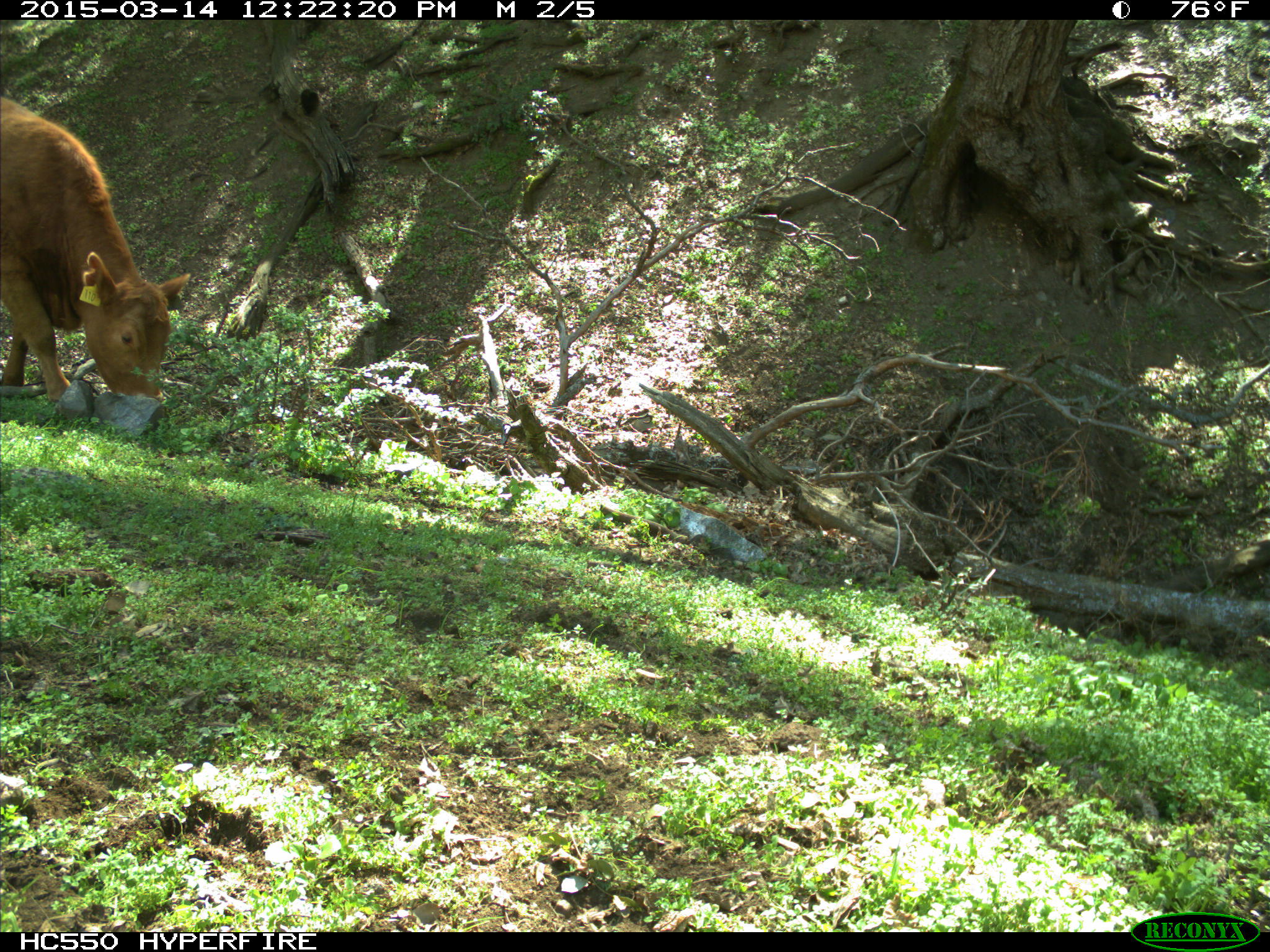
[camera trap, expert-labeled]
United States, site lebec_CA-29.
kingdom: Animalia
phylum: Chordata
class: Mammalia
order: Artiodactyla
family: Bovidae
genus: Bos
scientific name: Bos taurus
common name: domestic cow